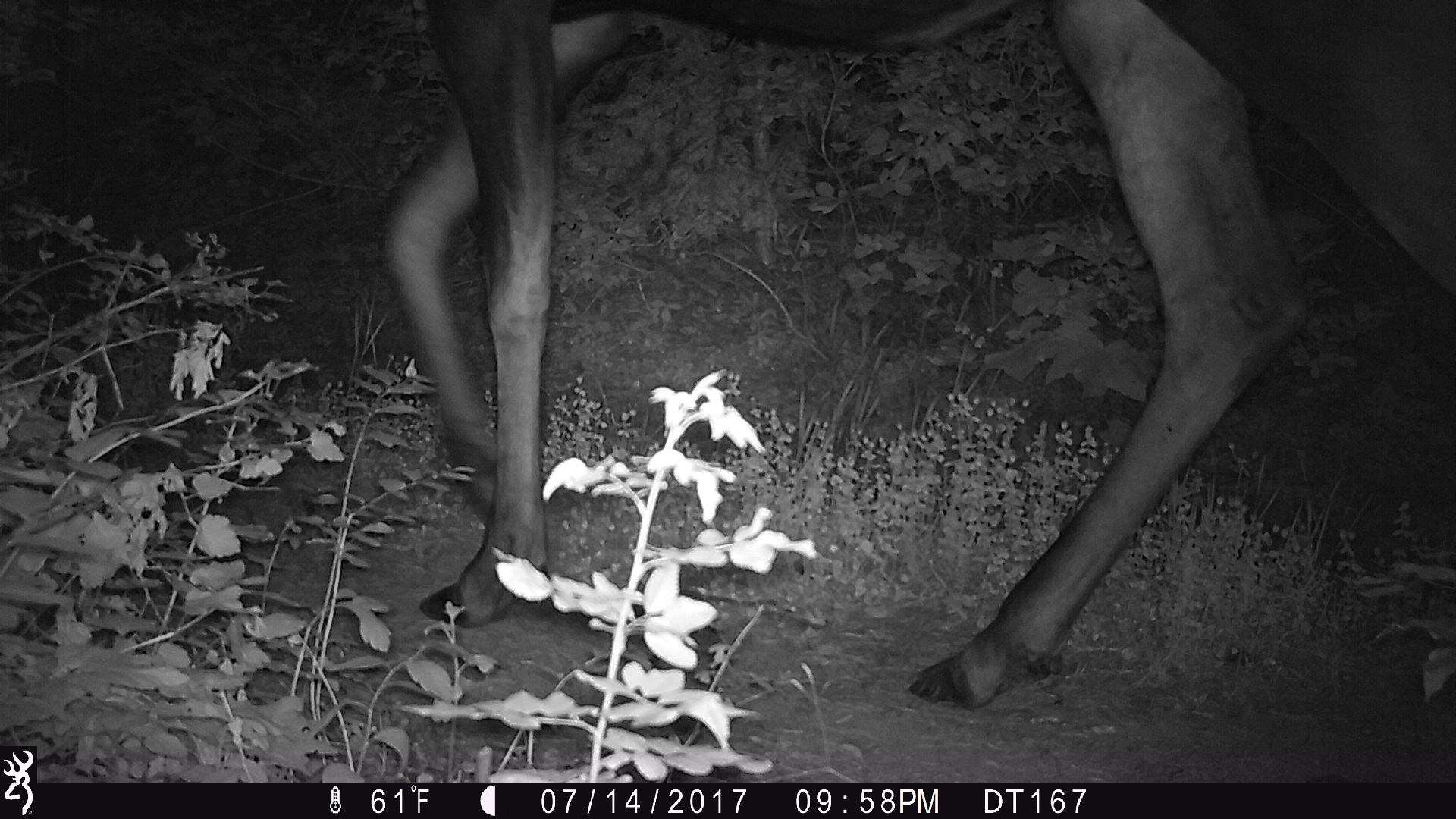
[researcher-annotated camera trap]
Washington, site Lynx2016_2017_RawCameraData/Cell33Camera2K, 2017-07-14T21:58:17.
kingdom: Animalia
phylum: Chordata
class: Mammalia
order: Artiodactyla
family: Cervidae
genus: Alces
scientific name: Alces alces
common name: moose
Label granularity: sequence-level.